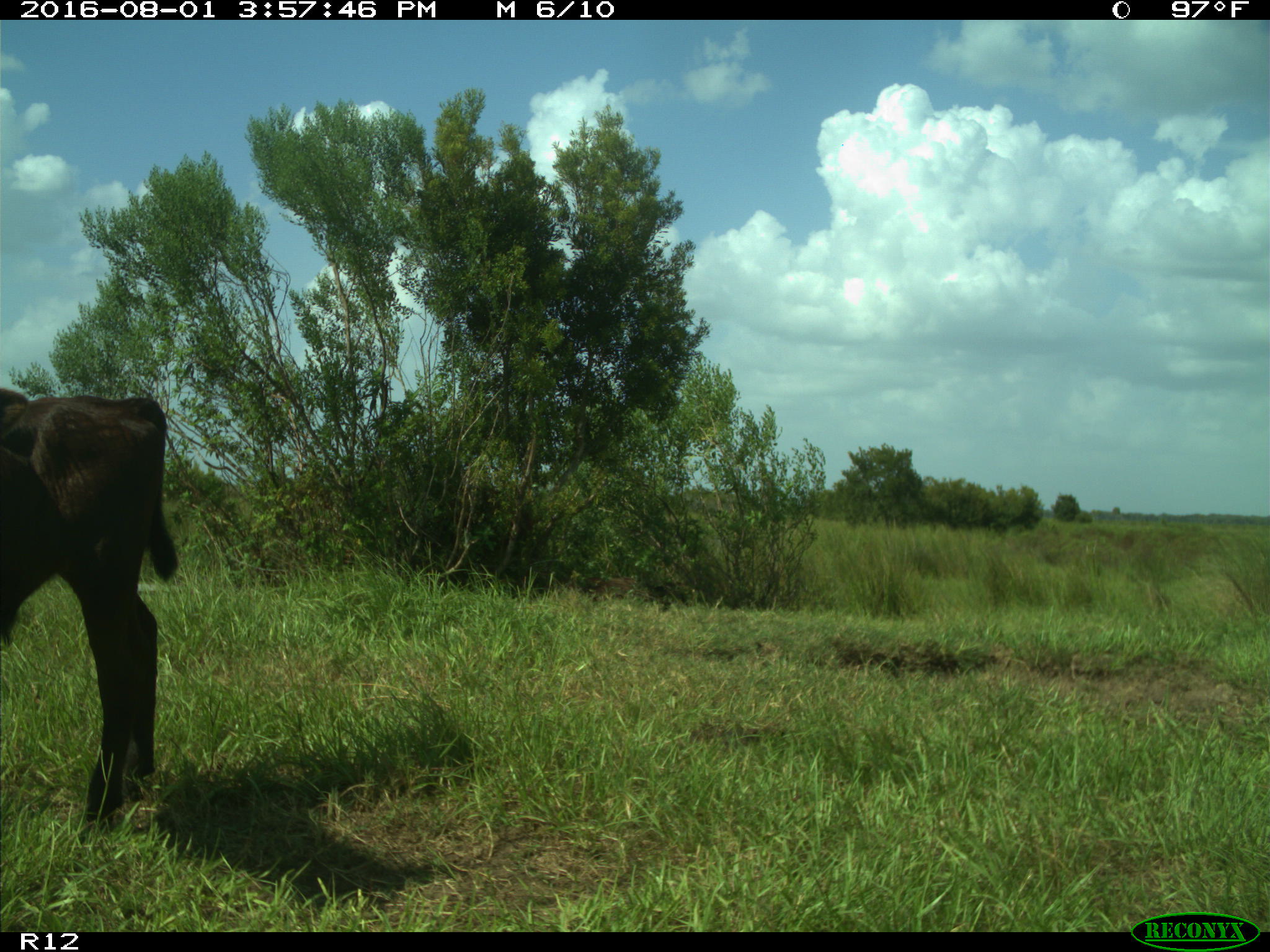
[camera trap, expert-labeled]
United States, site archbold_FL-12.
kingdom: Animalia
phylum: Chordata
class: Mammalia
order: Artiodactyla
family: Bovidae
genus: Bos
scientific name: Bos taurus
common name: domestic cow